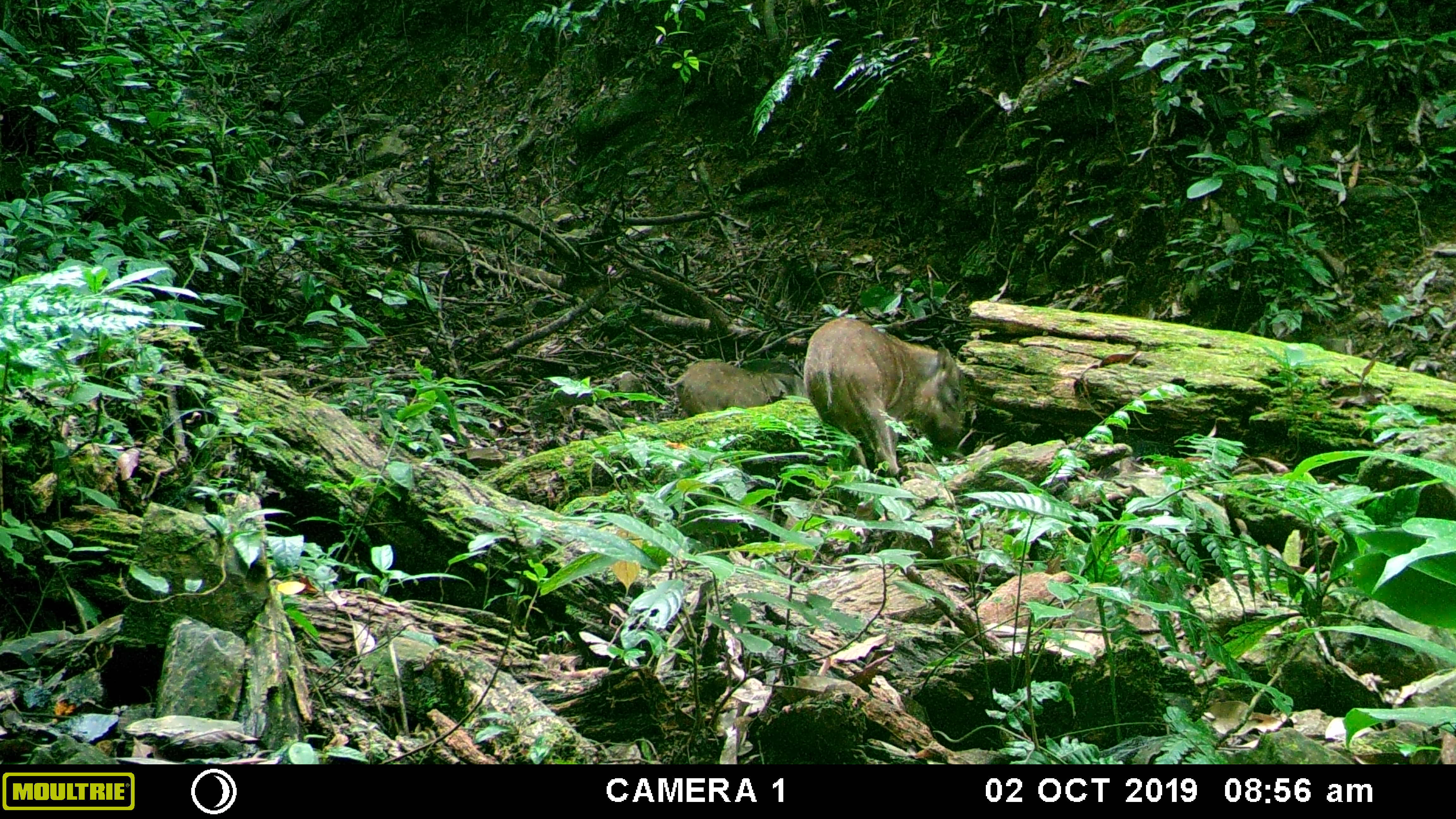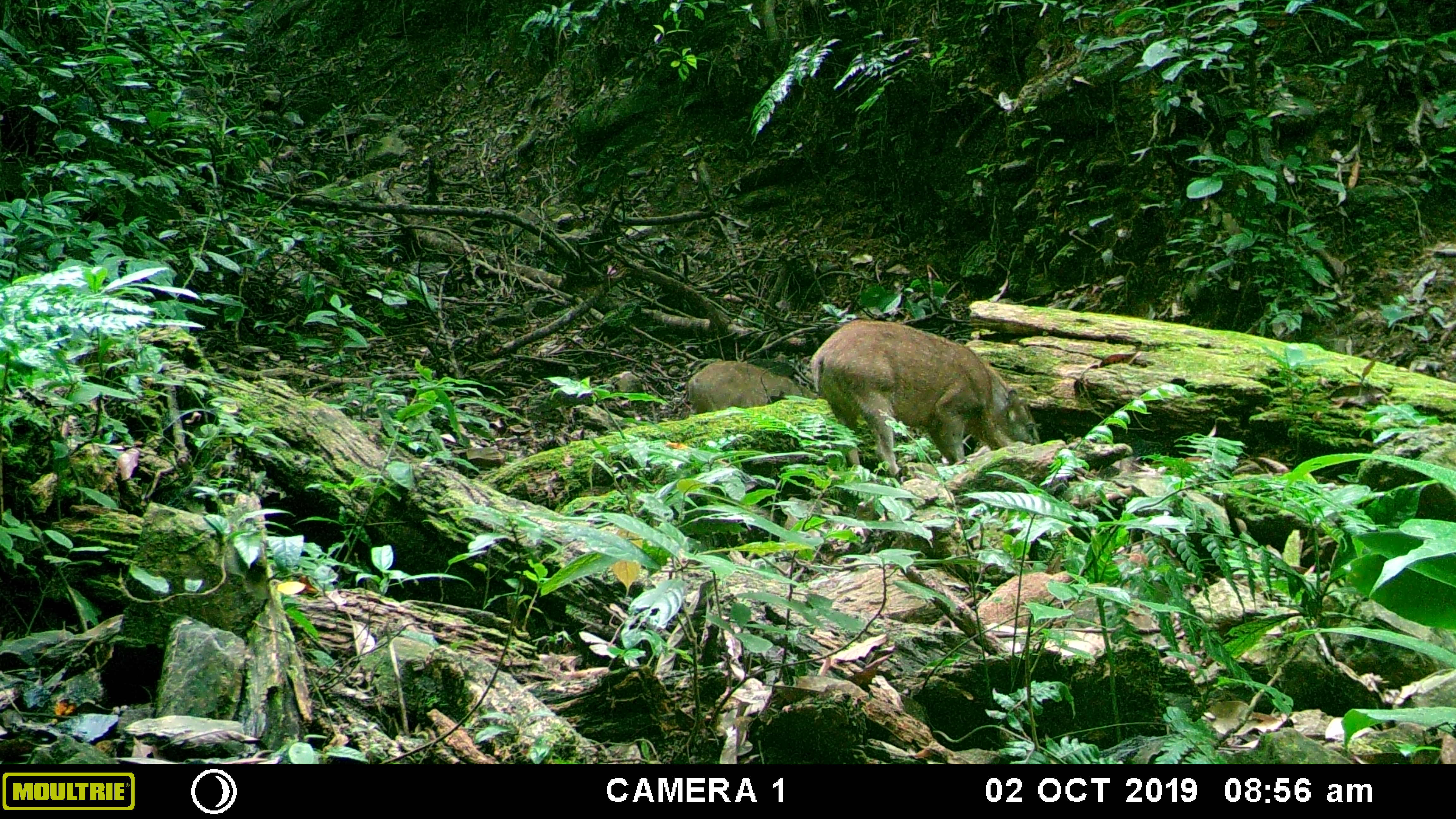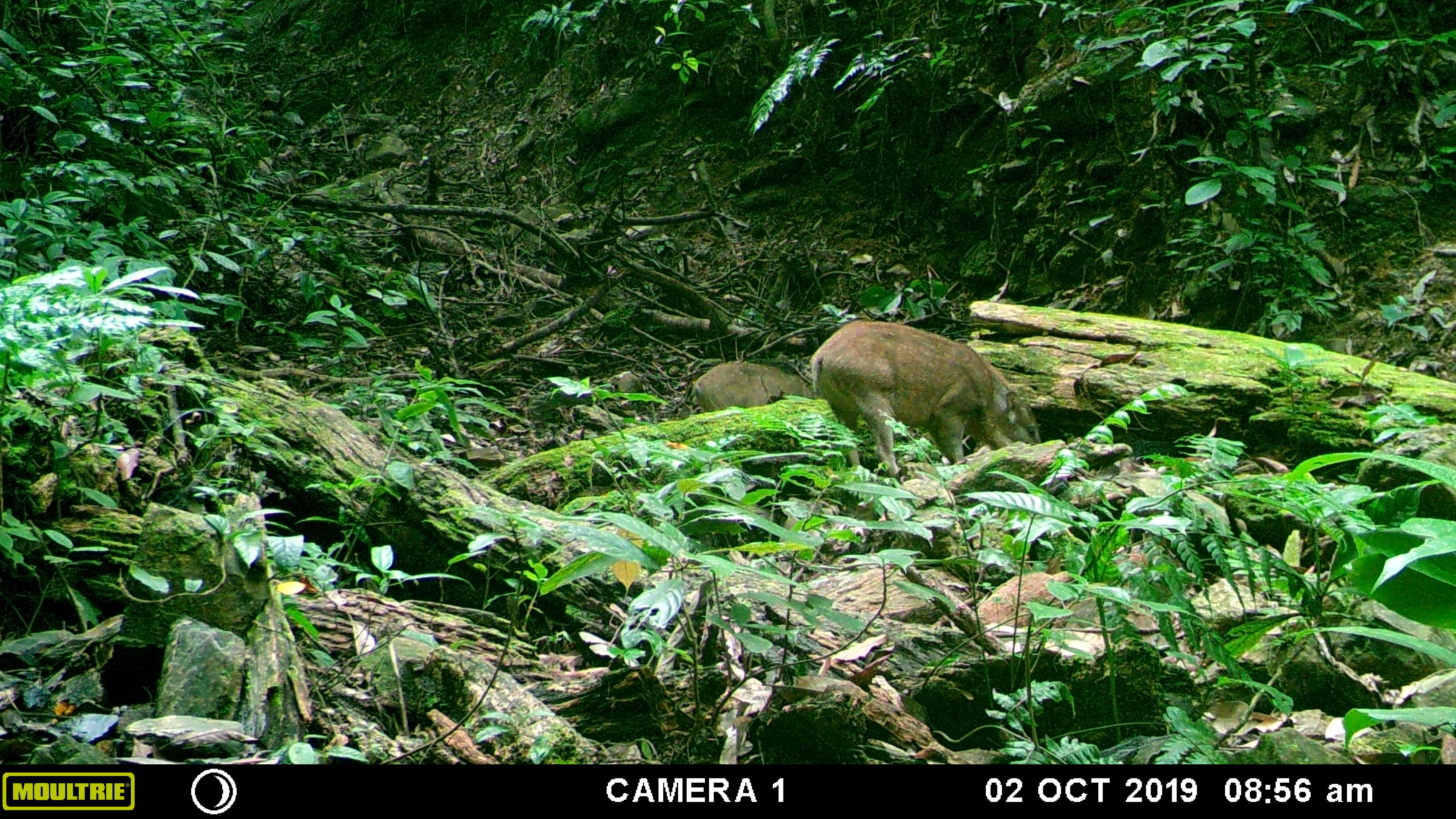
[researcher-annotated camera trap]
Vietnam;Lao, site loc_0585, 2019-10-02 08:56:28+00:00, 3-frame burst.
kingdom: Animalia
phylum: Chordata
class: Mammalia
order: Artiodactyla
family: Suidae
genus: Sus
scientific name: Sus scrofa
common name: eurasian wild pig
Eurasian wild pig (Sus scrofa). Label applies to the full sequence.